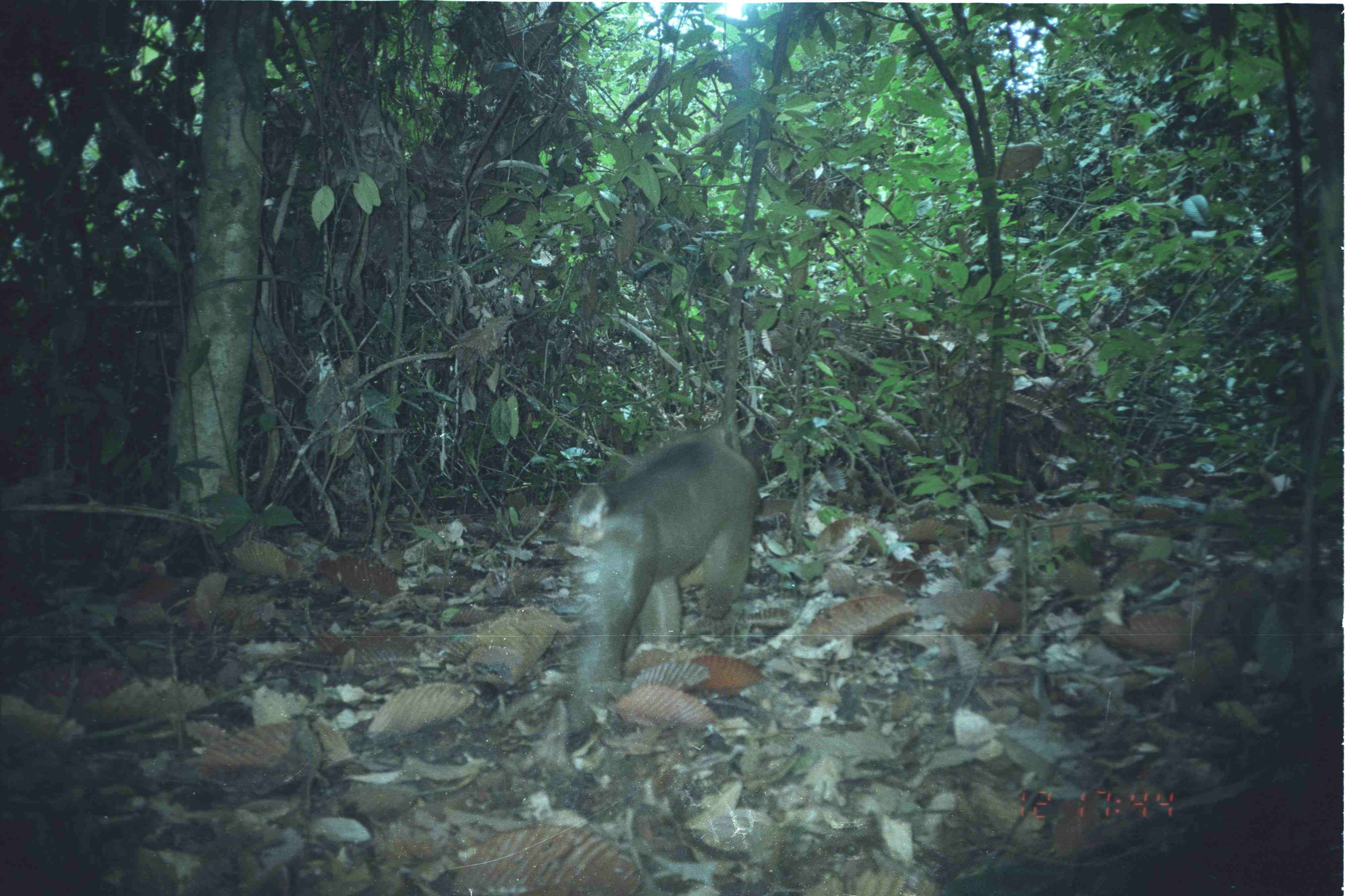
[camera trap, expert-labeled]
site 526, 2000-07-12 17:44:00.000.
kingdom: Animalia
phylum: Chordata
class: Mammalia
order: Primates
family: Cercopithecidae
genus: Macaca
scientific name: Macaca nemestrina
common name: southern pig-tailed macaque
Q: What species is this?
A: Macaca nemestrina (southern pig-tailed macaque).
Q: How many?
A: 1.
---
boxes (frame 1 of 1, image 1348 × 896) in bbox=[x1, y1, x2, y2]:
macaca nemestrina: bbox=[551, 428, 757, 752]